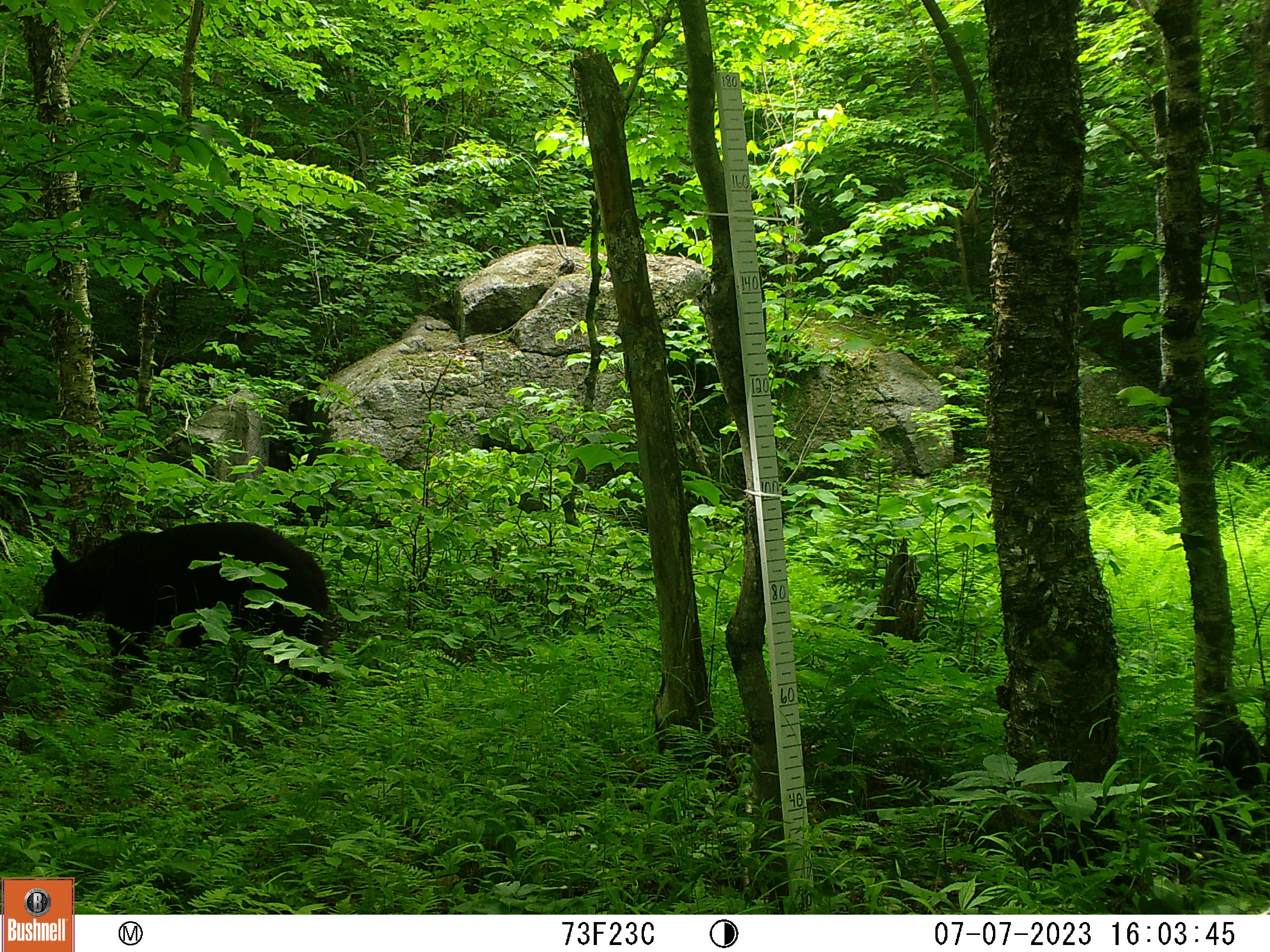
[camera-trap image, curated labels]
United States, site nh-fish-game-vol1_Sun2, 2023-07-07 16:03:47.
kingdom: Animalia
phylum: Chordata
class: Mammalia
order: Carnivora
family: Ursidae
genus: Ursus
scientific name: Ursus americanus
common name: black bear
Black bear (Ursus americanus).